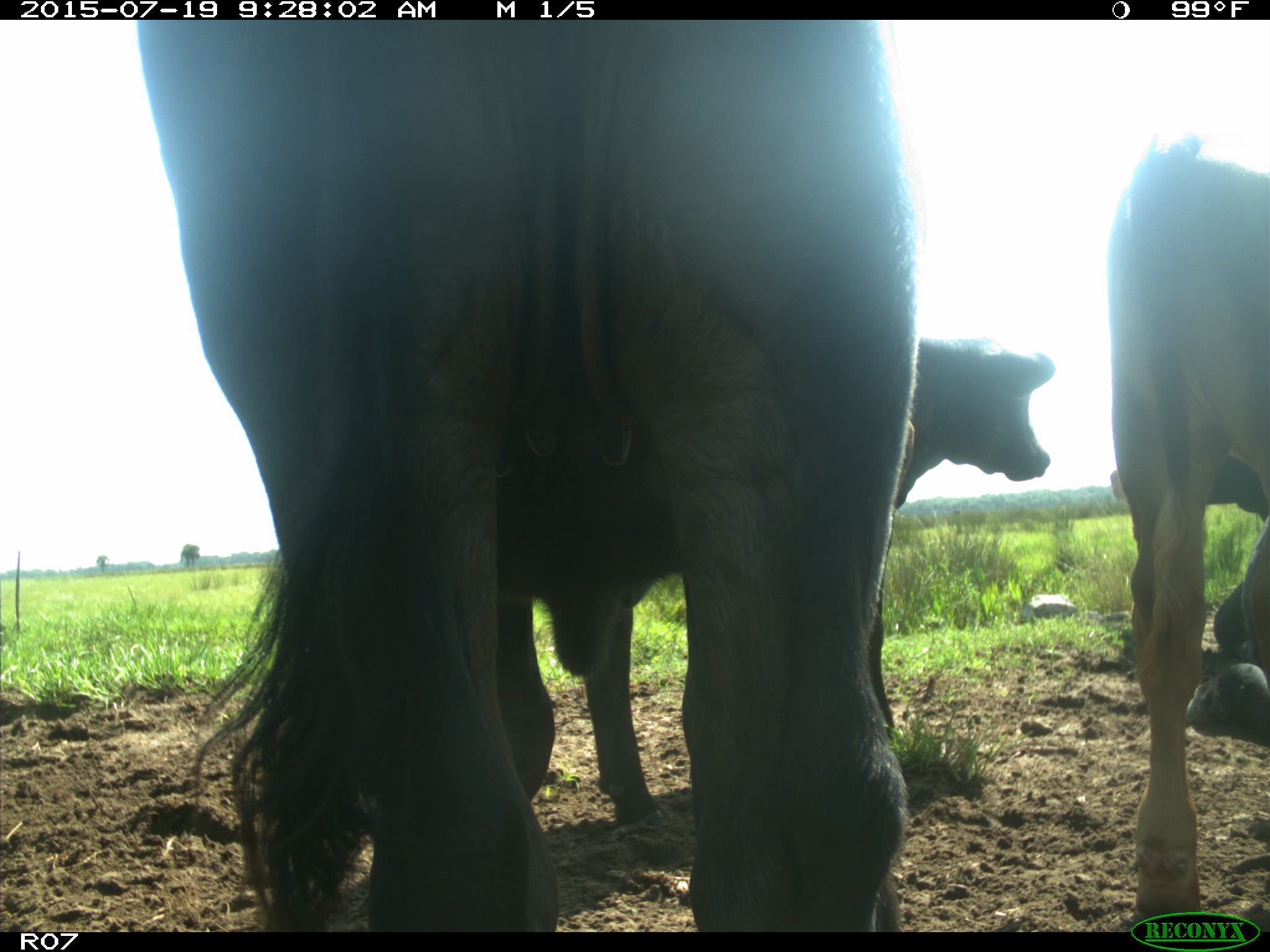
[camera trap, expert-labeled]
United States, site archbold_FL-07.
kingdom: Animalia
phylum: Chordata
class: Mammalia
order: Artiodactyla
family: Bovidae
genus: Bos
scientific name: Bos taurus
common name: domestic cow